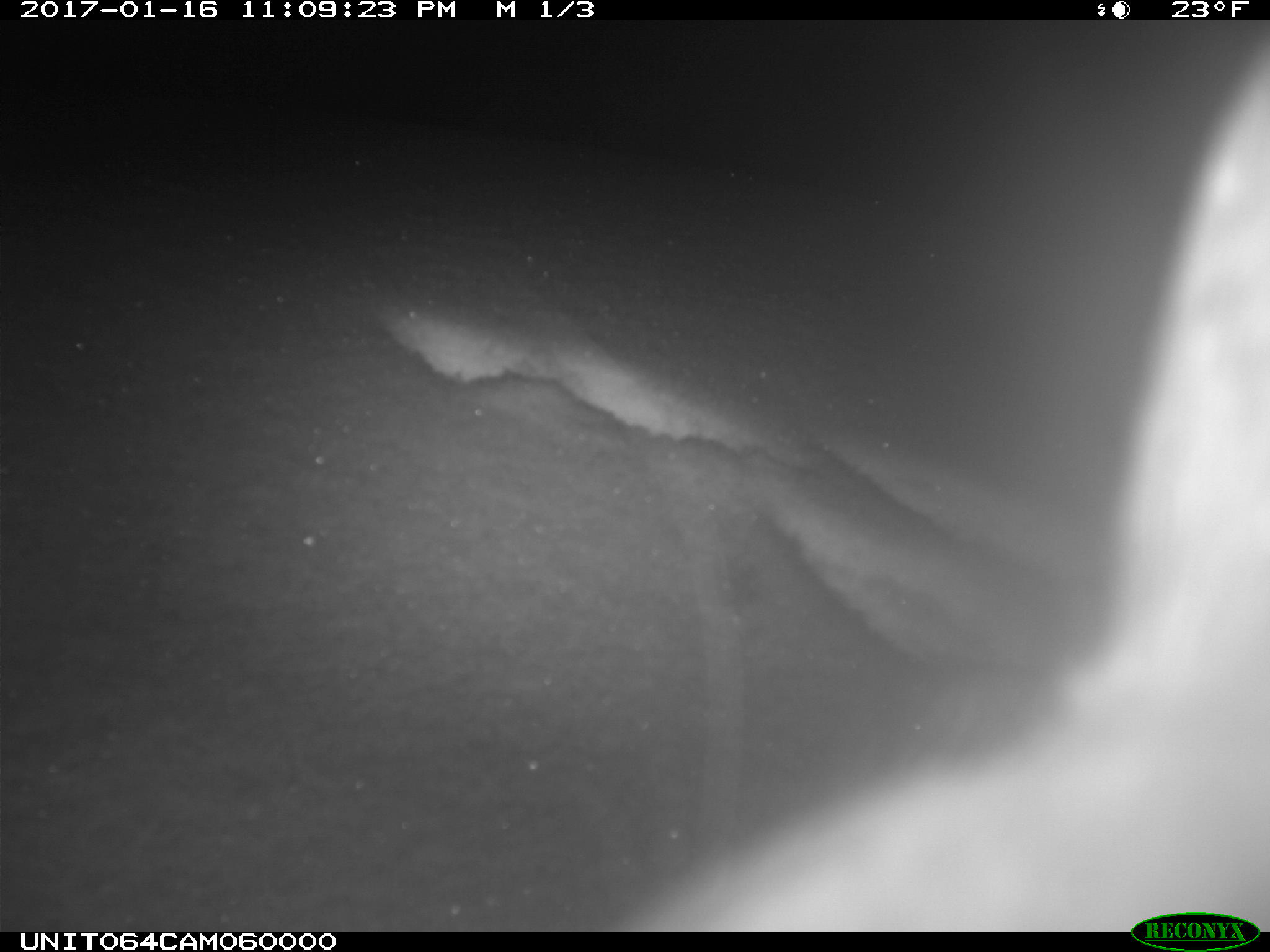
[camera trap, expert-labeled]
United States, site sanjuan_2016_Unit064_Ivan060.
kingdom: Animalia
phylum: Chordata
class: Mammalia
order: Lagomorpha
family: Leporidae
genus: Lepus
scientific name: Lepus americanus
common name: snowshoe hare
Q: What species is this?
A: Lepus americanus (snowshoe hare).